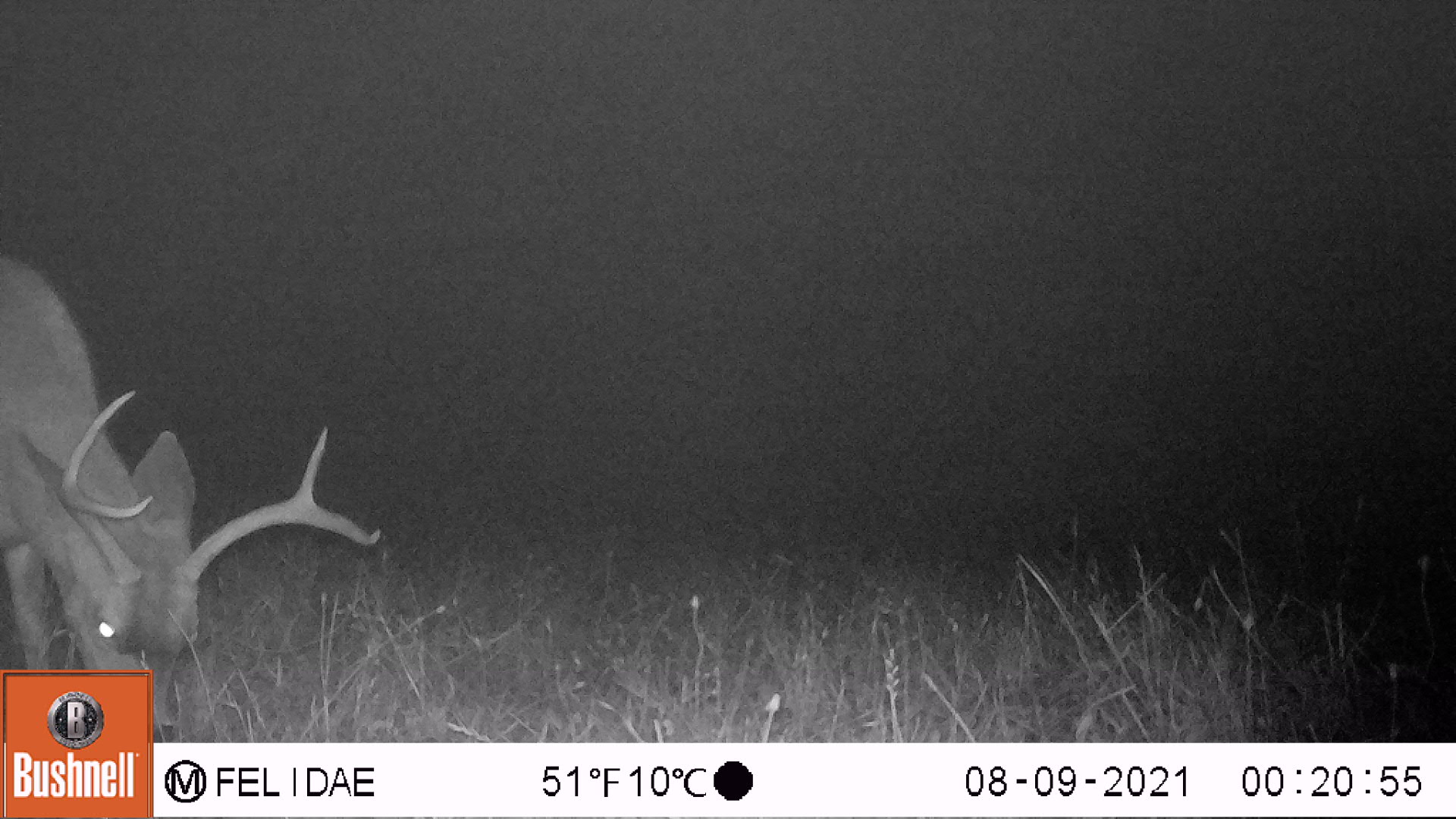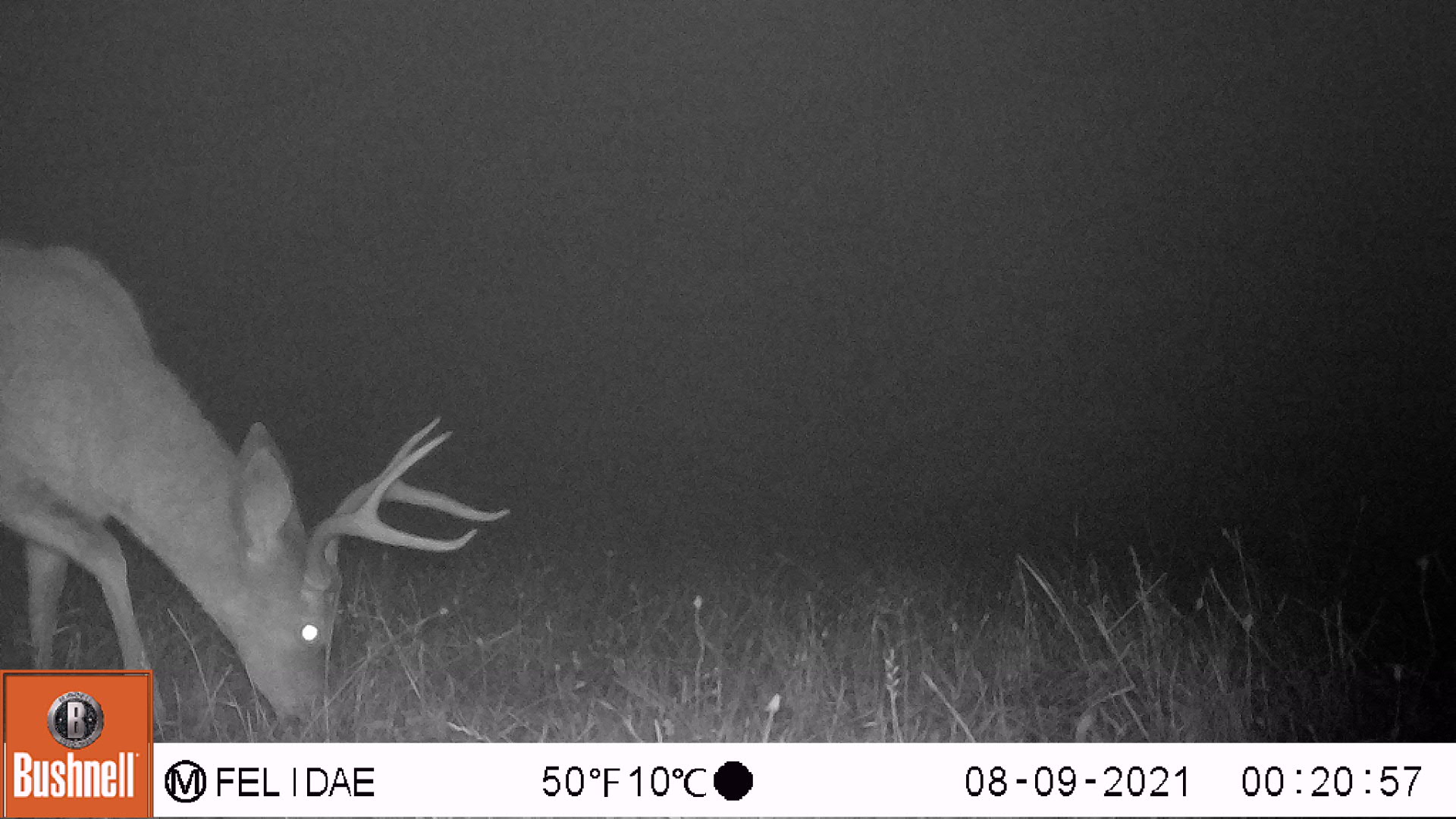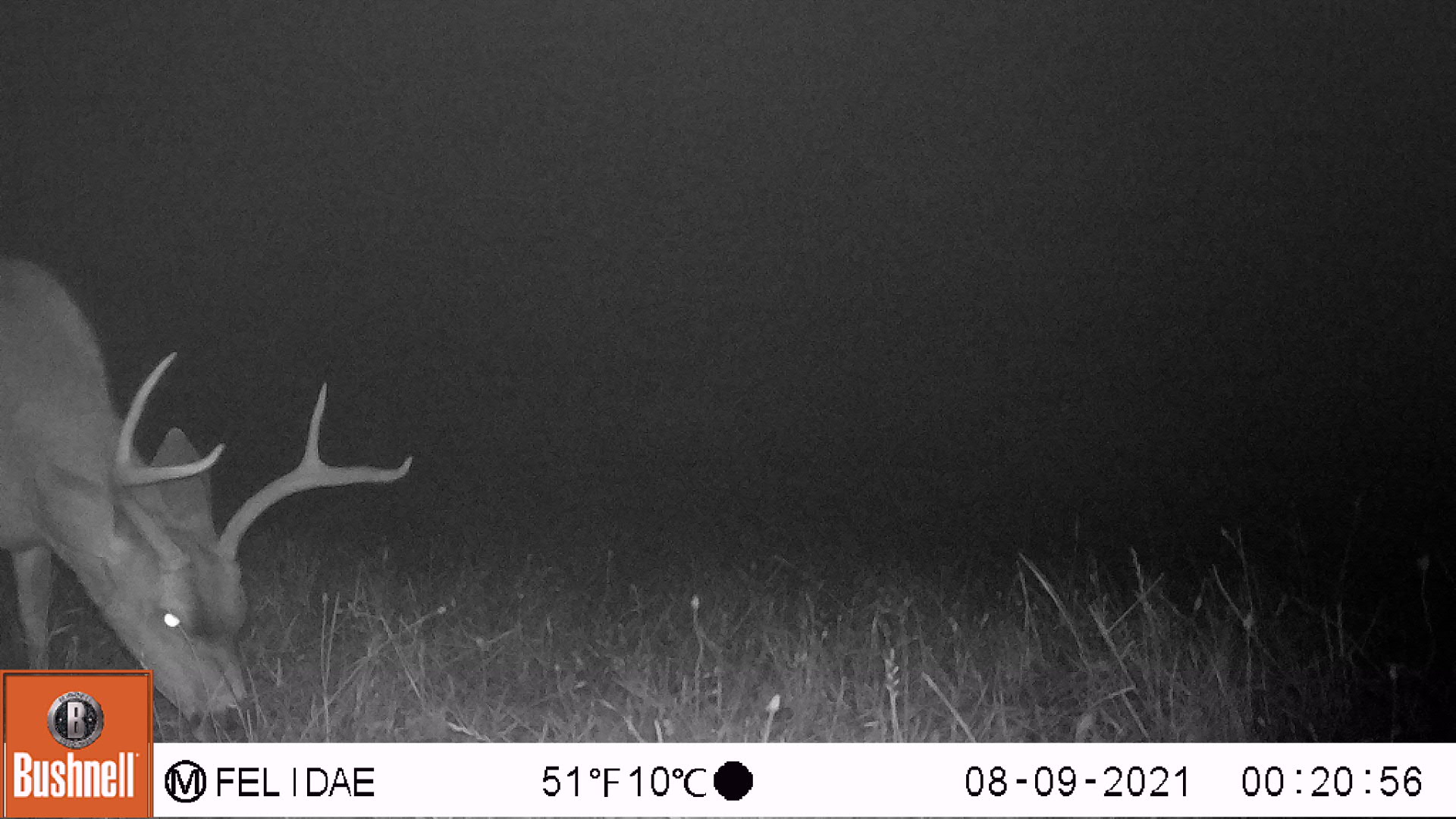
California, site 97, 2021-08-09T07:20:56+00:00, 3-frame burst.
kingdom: Animalia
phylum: Chordata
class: Mammalia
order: Artiodactyla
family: Cervidae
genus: Odocoileus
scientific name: Odocoileus hemionus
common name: mule deer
Mule deer (Odocoileus hemionus).